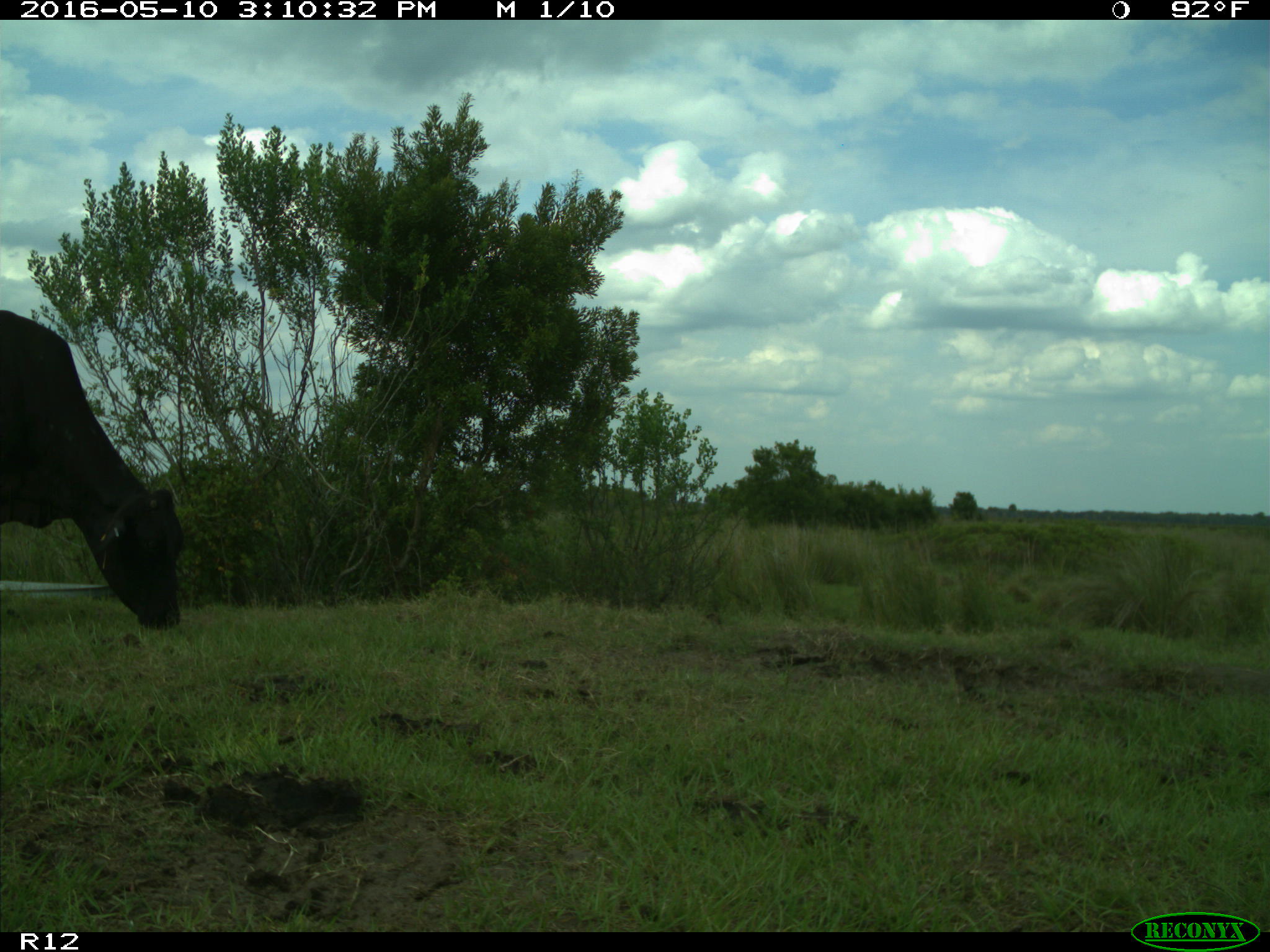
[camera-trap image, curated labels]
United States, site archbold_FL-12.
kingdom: Animalia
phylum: Chordata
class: Mammalia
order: Artiodactyla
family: Bovidae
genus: Bos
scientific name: Bos taurus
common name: domestic cow